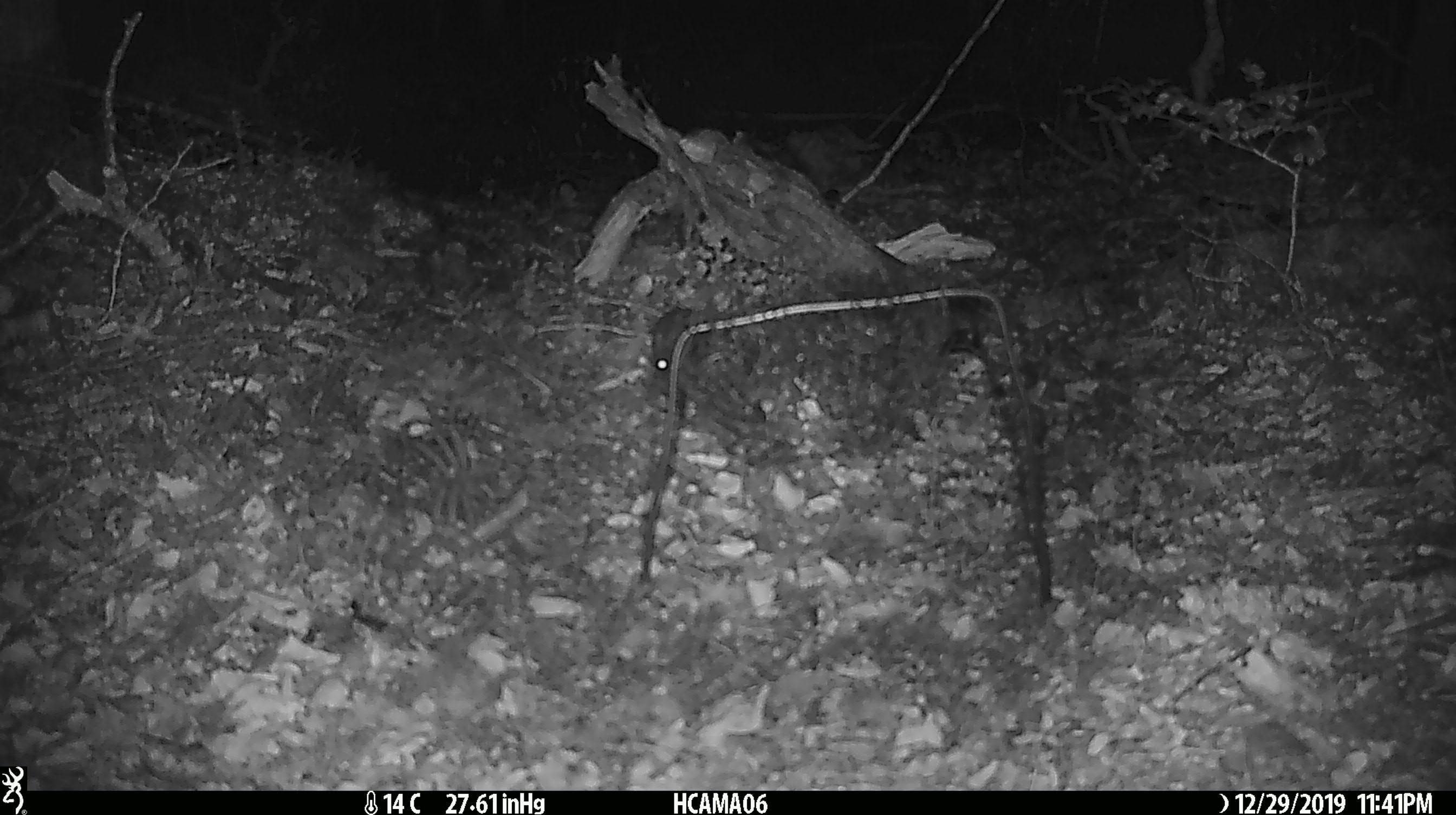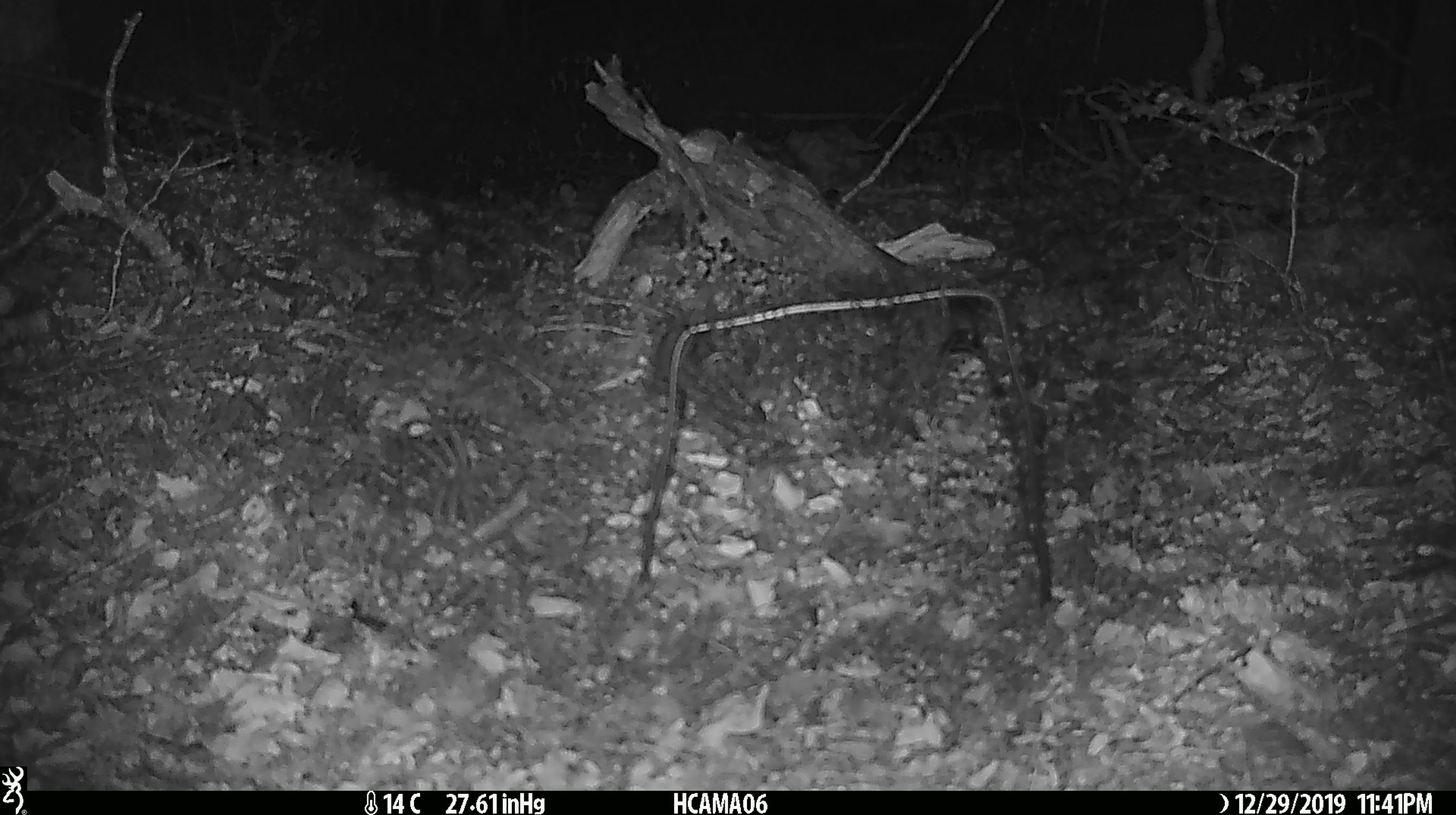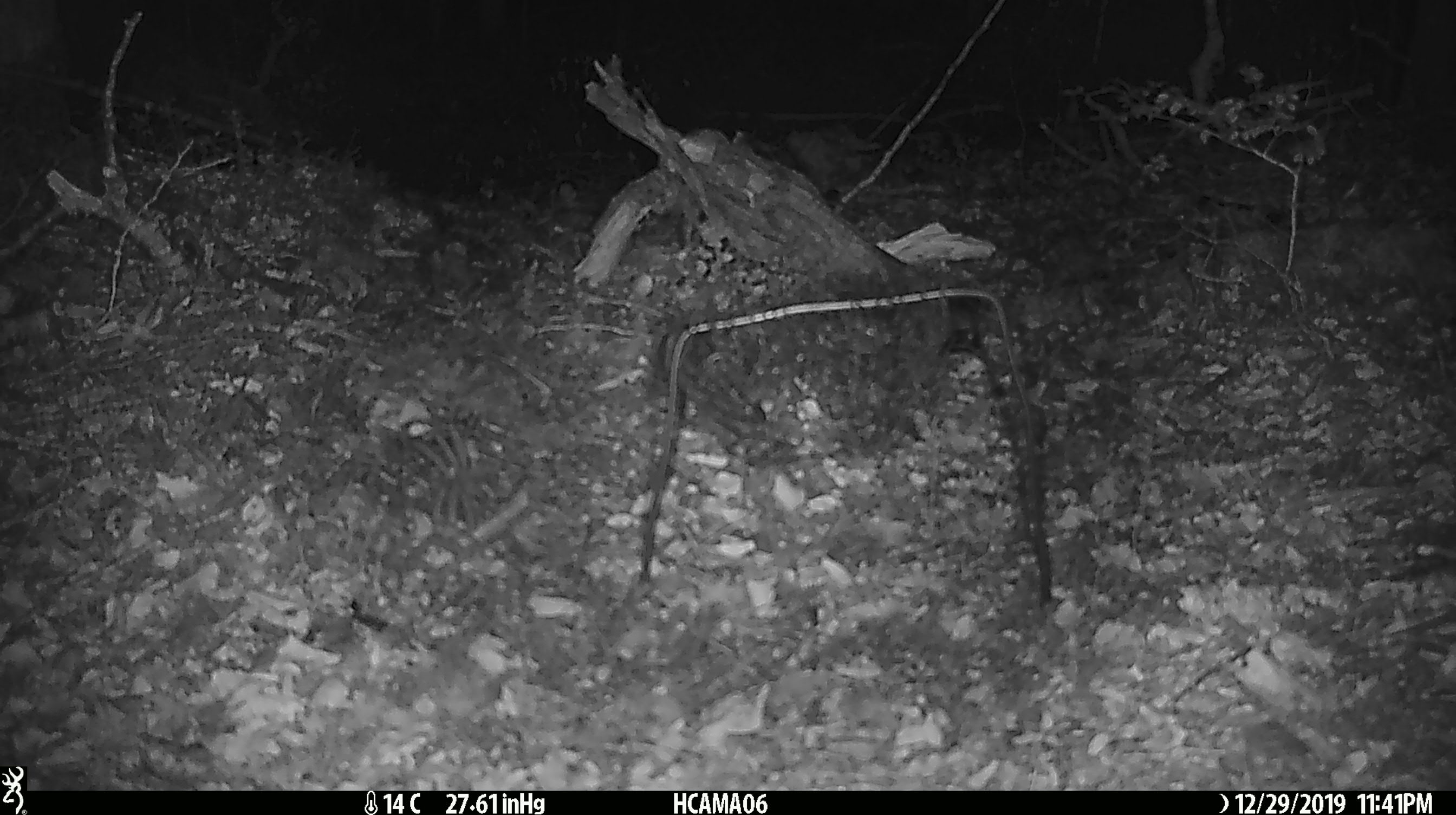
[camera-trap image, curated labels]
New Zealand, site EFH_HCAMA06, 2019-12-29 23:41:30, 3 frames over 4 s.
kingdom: Animalia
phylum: Chordata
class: Mammalia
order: Rodentia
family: Muridae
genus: Mus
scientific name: Mus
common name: mouse